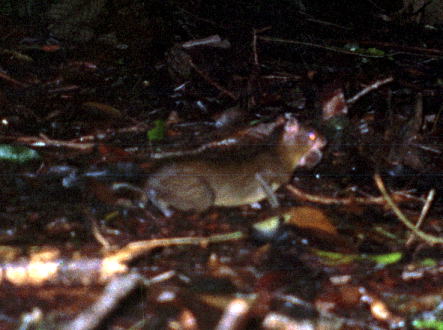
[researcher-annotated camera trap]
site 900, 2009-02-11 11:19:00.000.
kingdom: Animalia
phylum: Chordata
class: Mammalia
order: Rodentia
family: Dasyproctidae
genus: Myoprocta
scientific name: Myoprocta pratti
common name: green acouchi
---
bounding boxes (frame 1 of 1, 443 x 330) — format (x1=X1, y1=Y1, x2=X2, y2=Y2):
myoprocta pratti: (x1=111, y1=116, x2=327, y2=220)